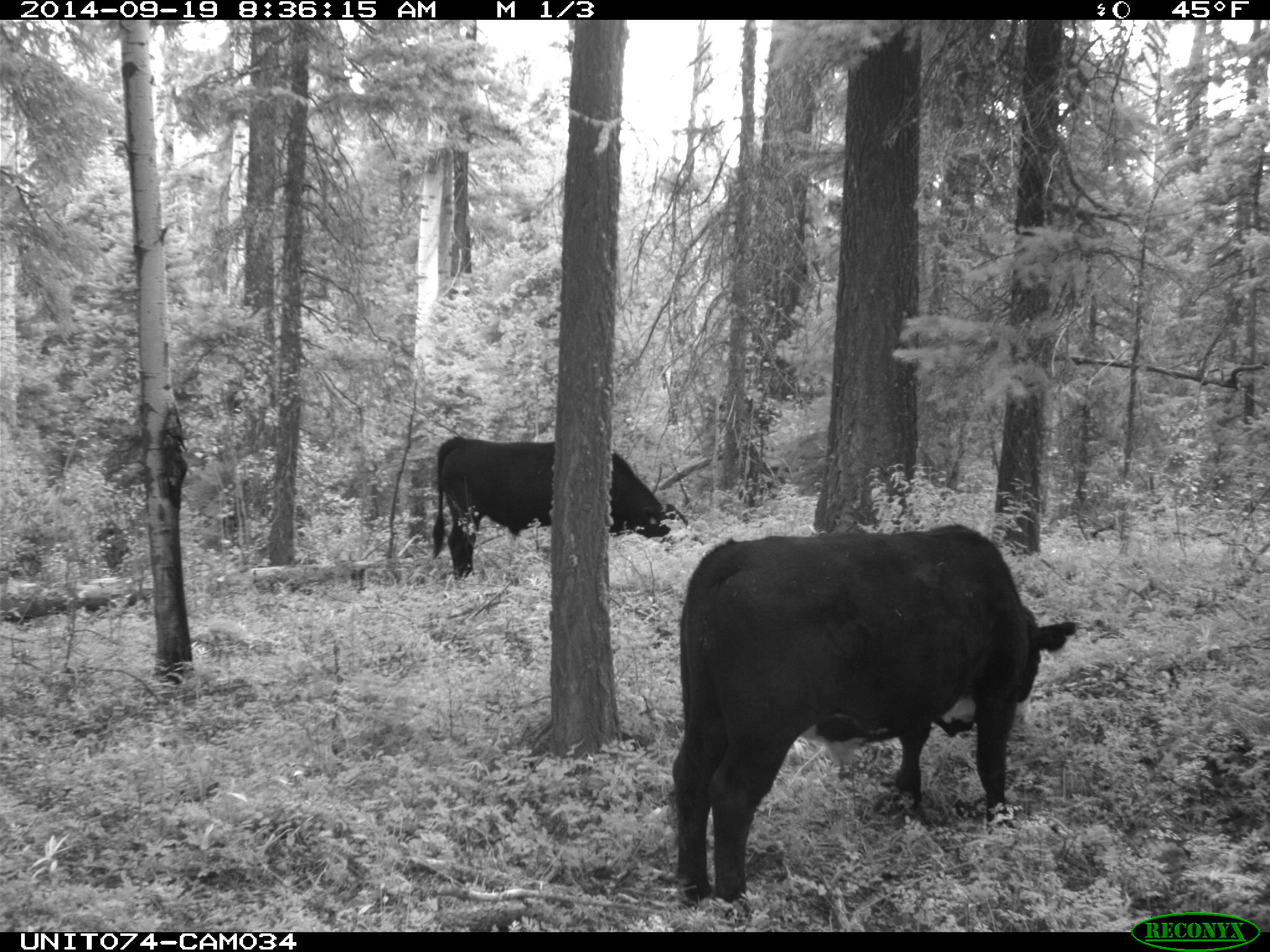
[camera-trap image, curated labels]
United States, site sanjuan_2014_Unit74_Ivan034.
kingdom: Animalia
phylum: Chordata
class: Mammalia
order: Artiodactyla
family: Bovidae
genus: Bos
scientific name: Bos taurus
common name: domestic cow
Bos taurus (domestic cow).